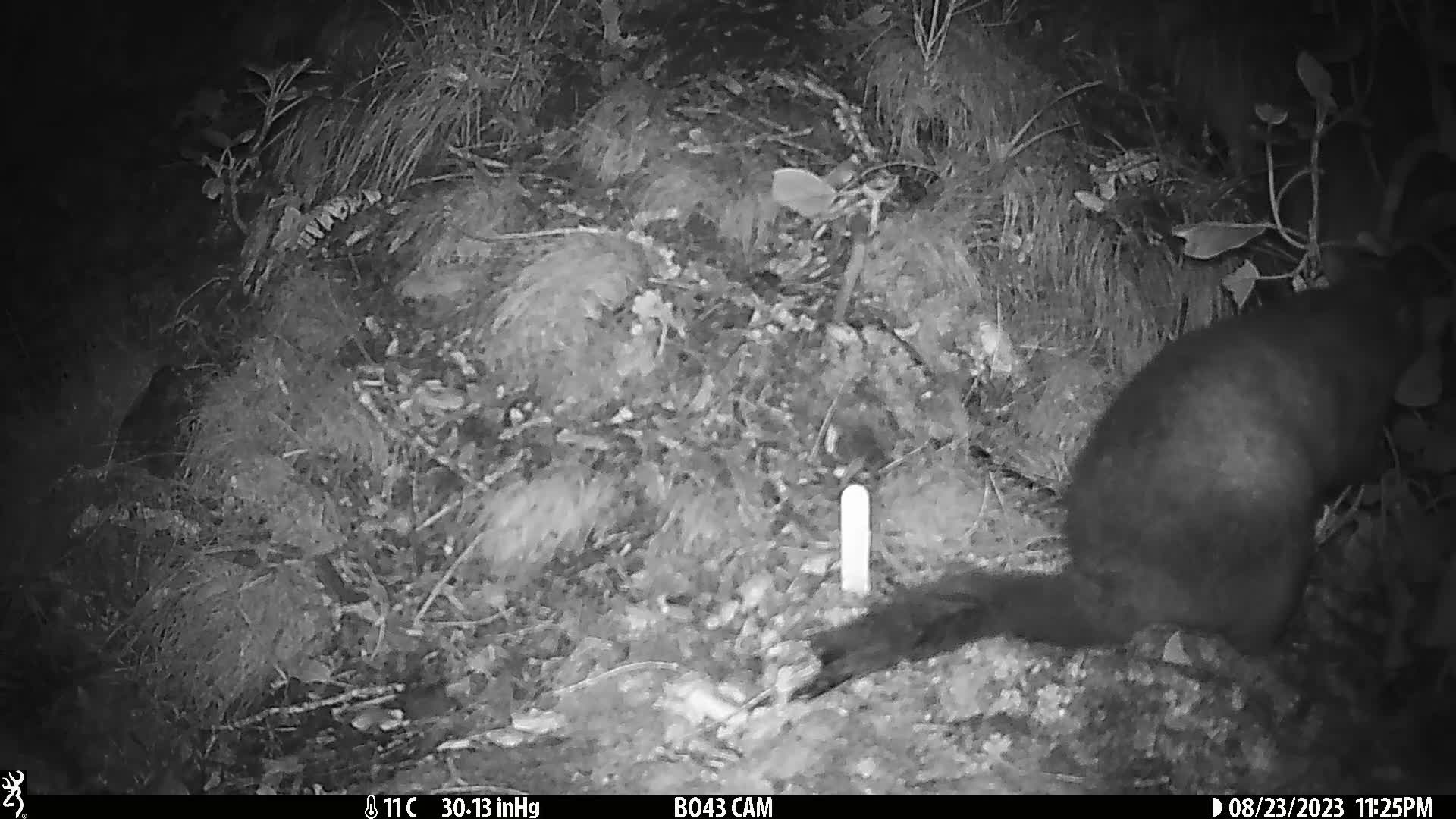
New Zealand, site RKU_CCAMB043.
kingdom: Animalia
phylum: Chordata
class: Mammalia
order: Diprotodontia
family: Phalangeridae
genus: Trichosurus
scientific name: Trichosurus vulpecula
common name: common brushtail possum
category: possum